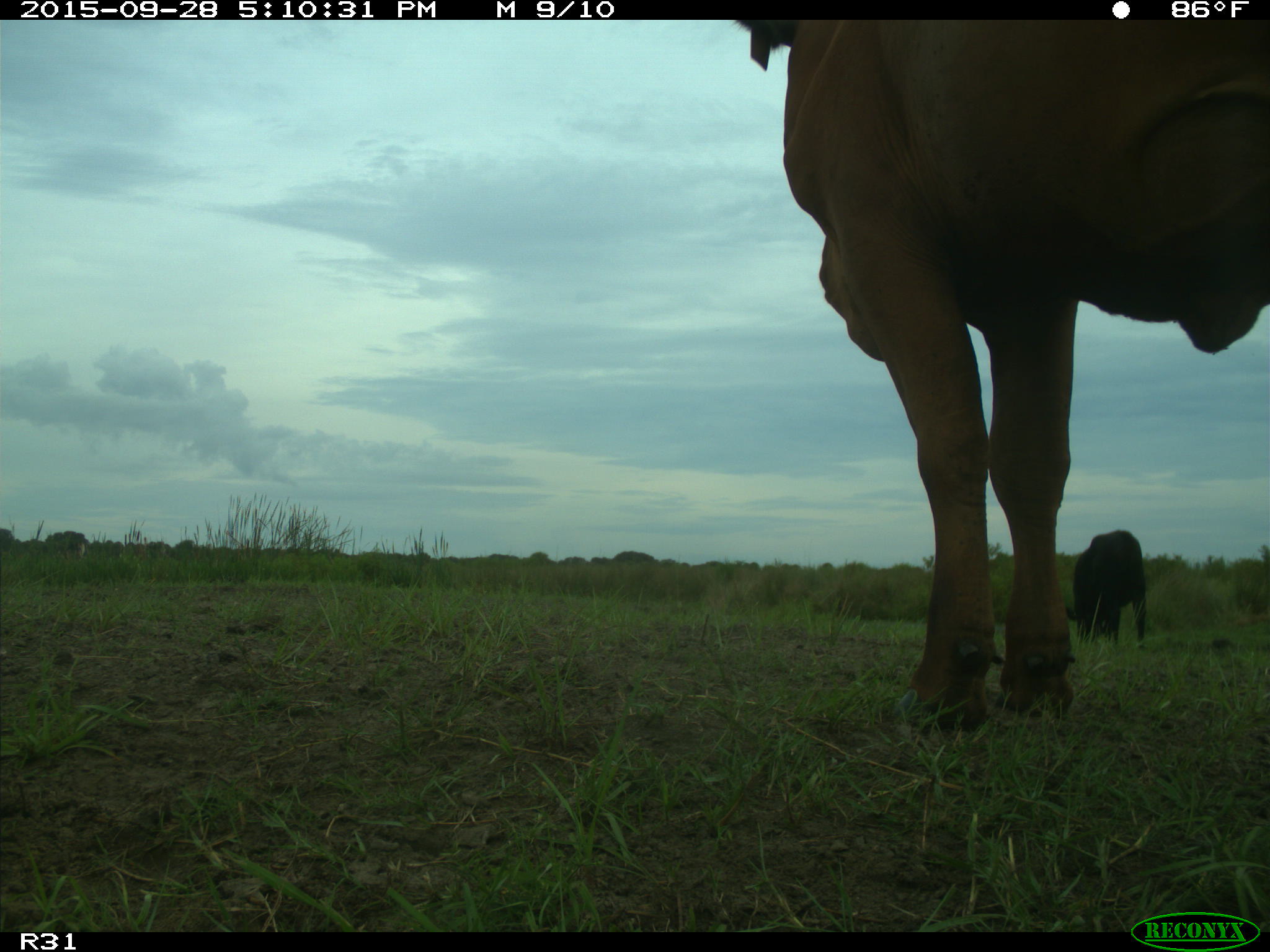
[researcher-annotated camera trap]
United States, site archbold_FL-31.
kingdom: Animalia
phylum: Chordata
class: Mammalia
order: Artiodactyla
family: Bovidae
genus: Bos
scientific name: Bos taurus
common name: domestic cow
Bos taurus (domestic cow).